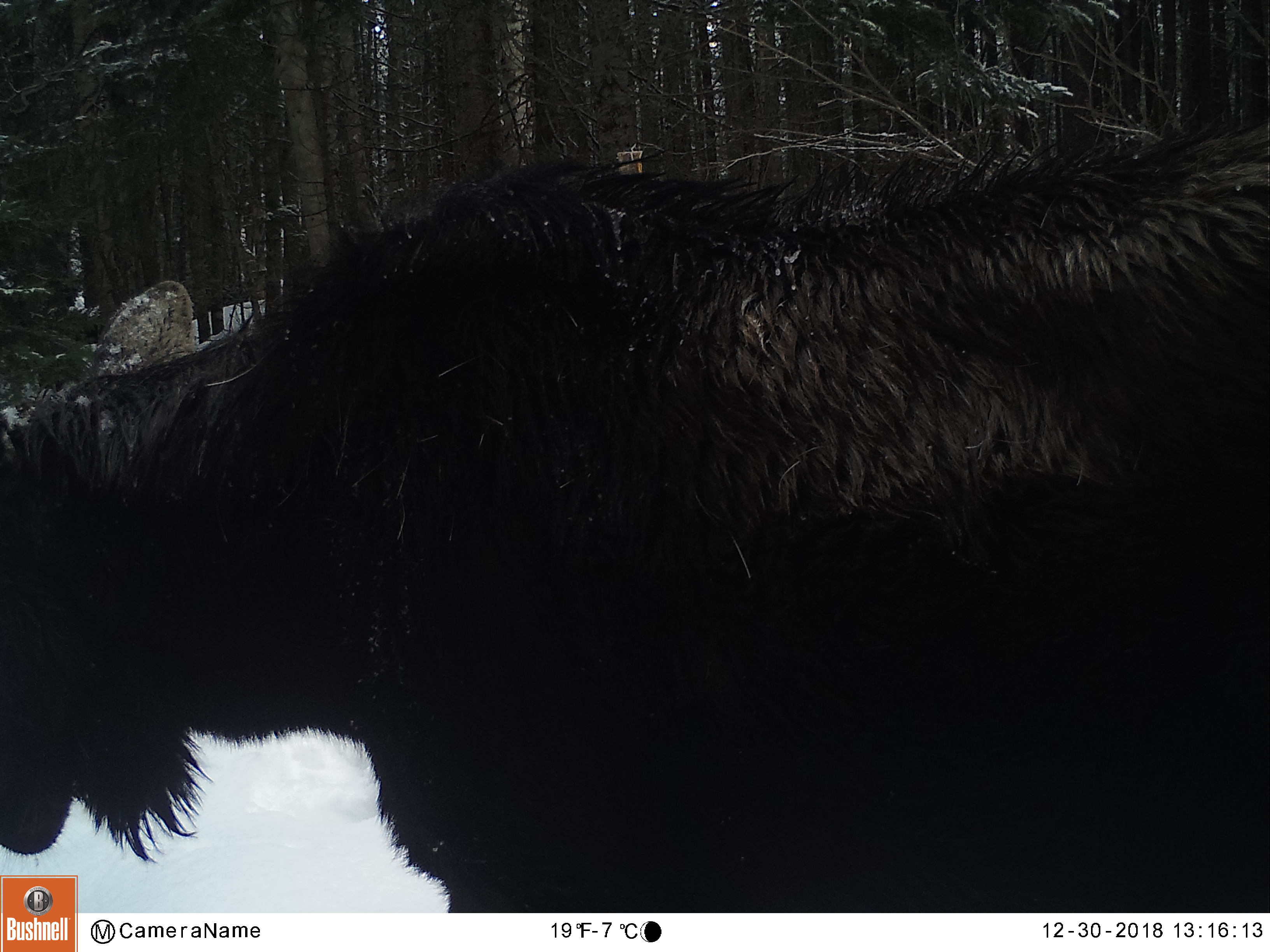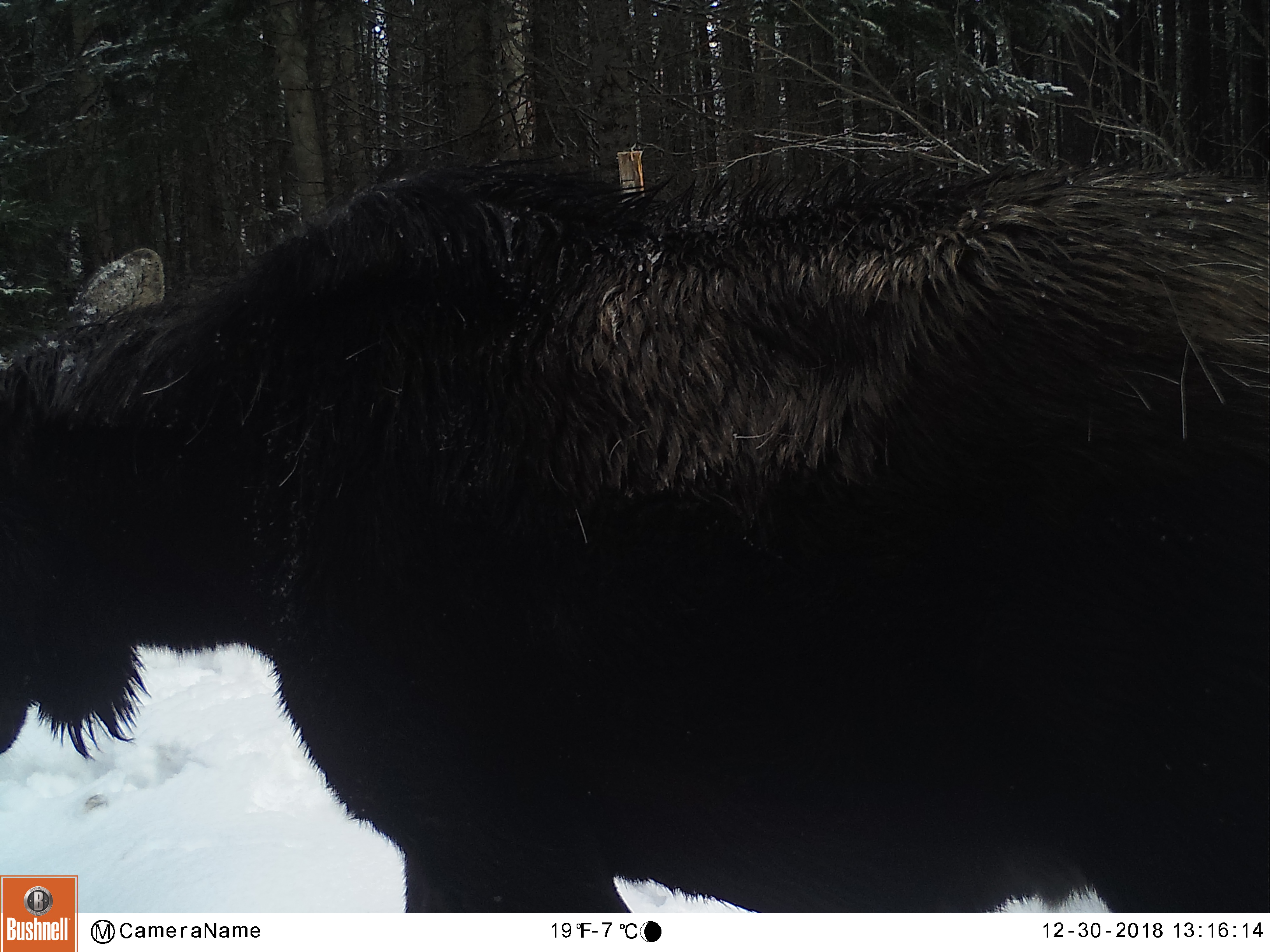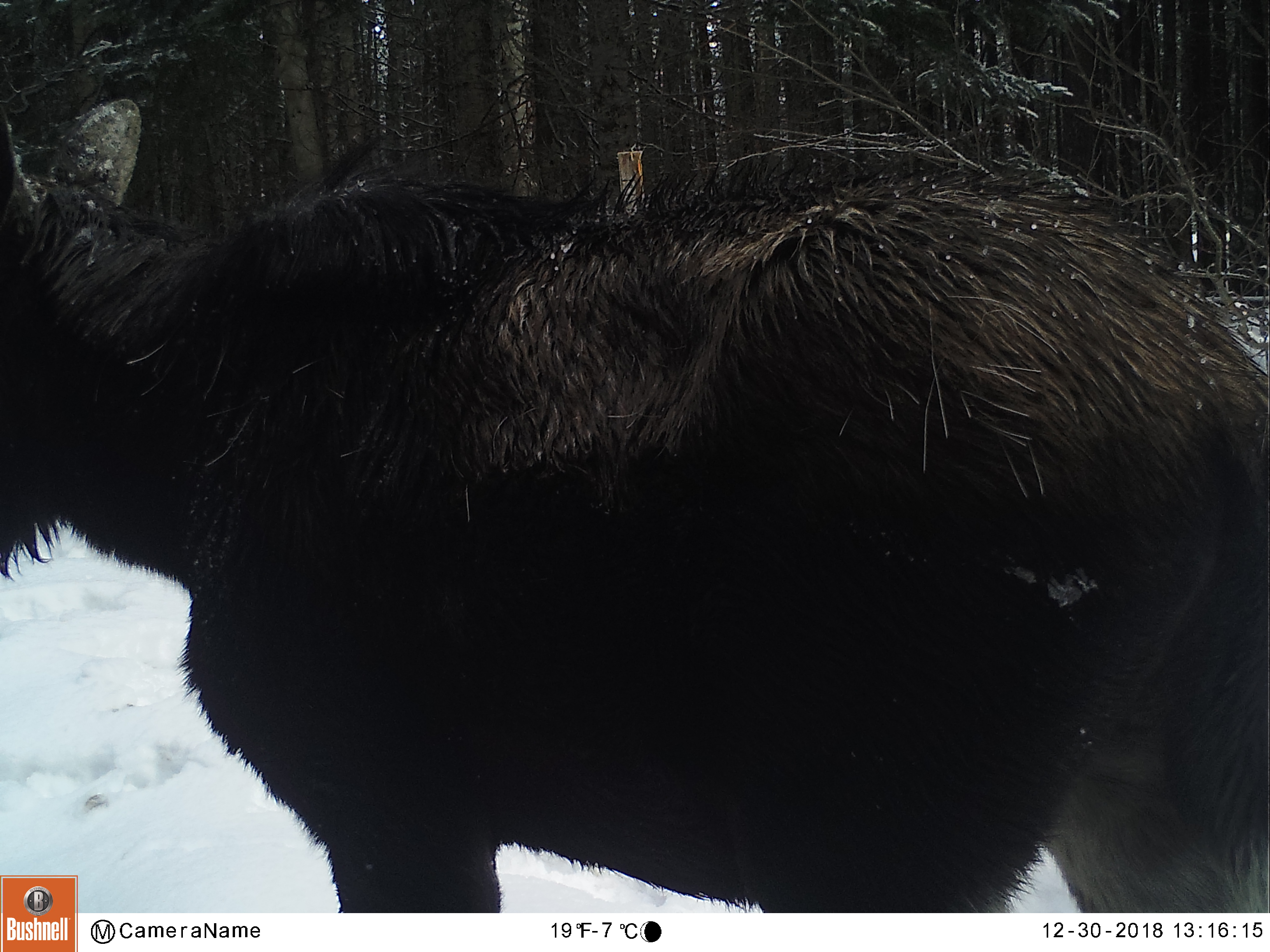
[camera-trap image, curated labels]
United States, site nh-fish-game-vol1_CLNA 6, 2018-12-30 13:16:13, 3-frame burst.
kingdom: Animalia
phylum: Chordata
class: Mammalia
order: Artiodactyla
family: Cervidae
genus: Alces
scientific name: Alces alces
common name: moose